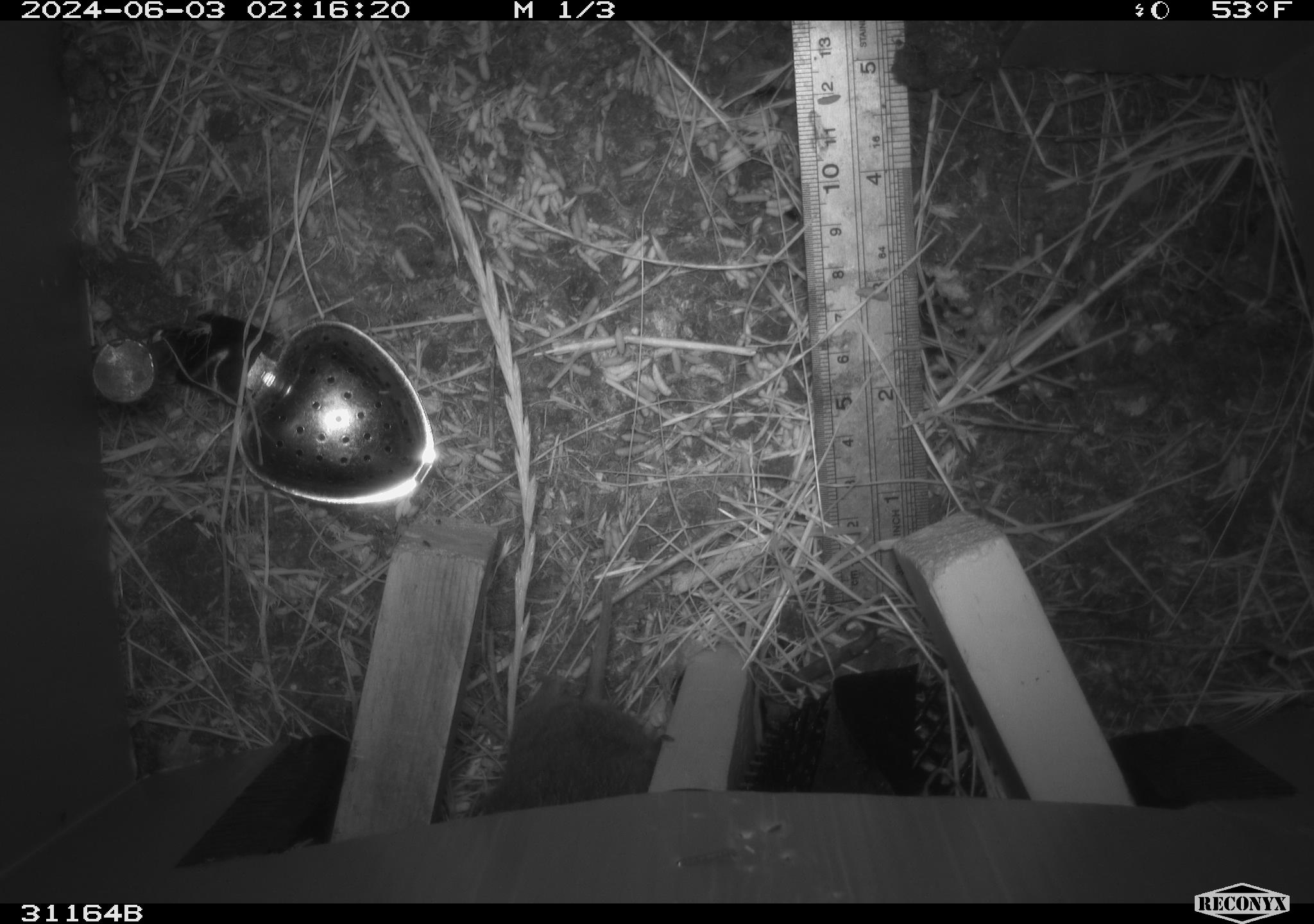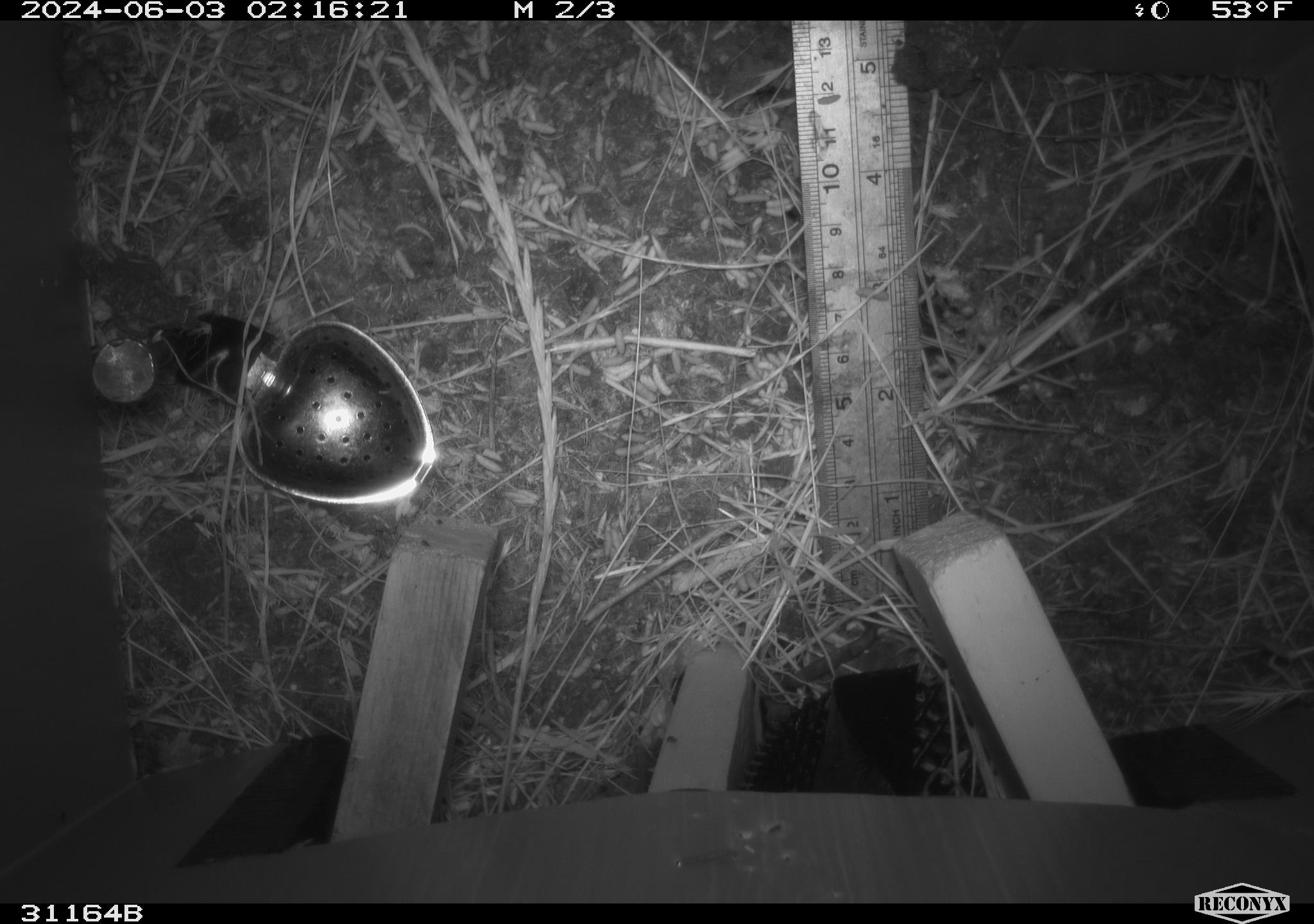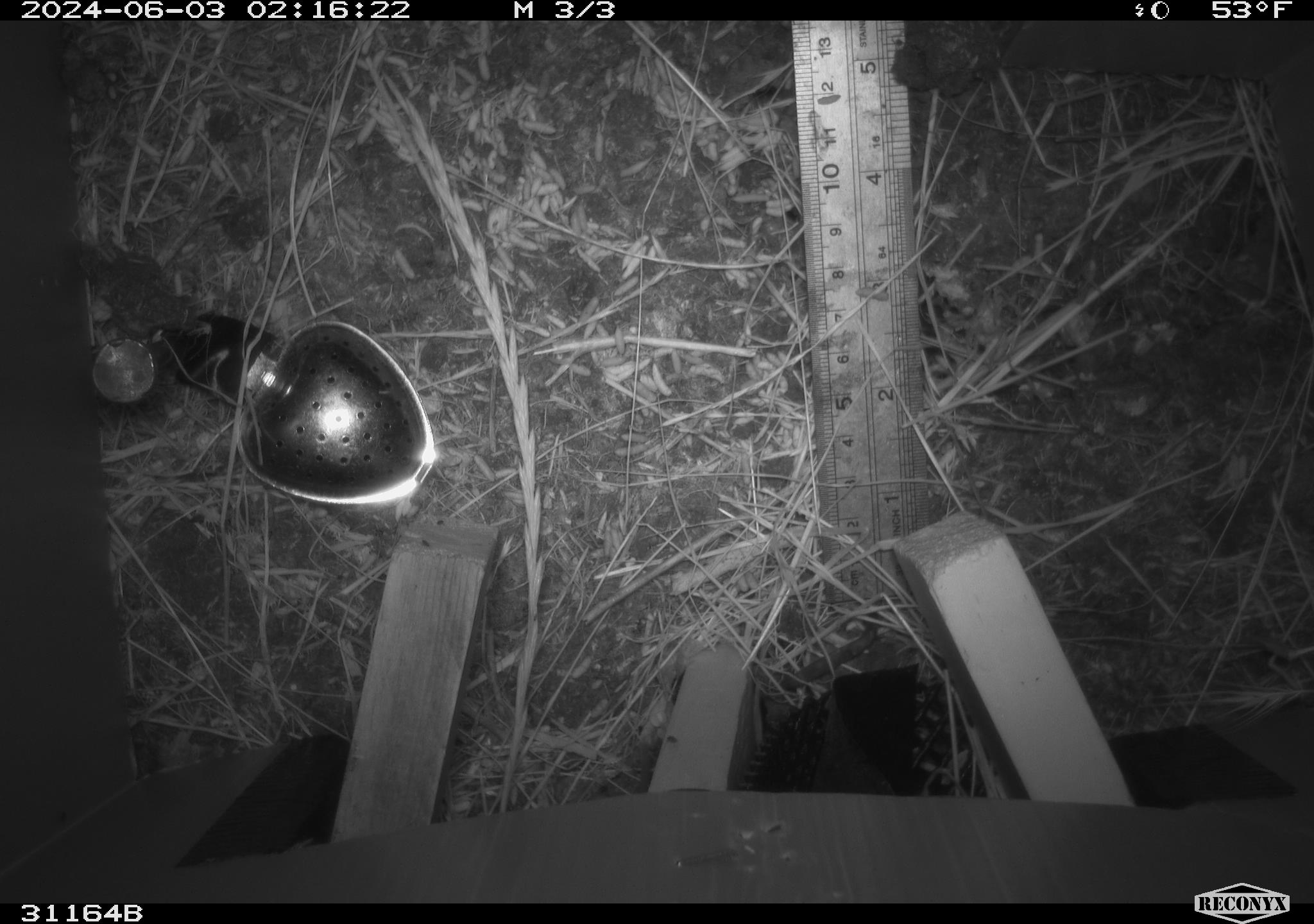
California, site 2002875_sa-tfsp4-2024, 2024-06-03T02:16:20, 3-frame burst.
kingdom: Animalia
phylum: Chordata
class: Mammalia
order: Rodentia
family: Cricetidae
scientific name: Arvicolinae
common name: voles, lemmings, and muskrats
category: arvicolinae subfamily